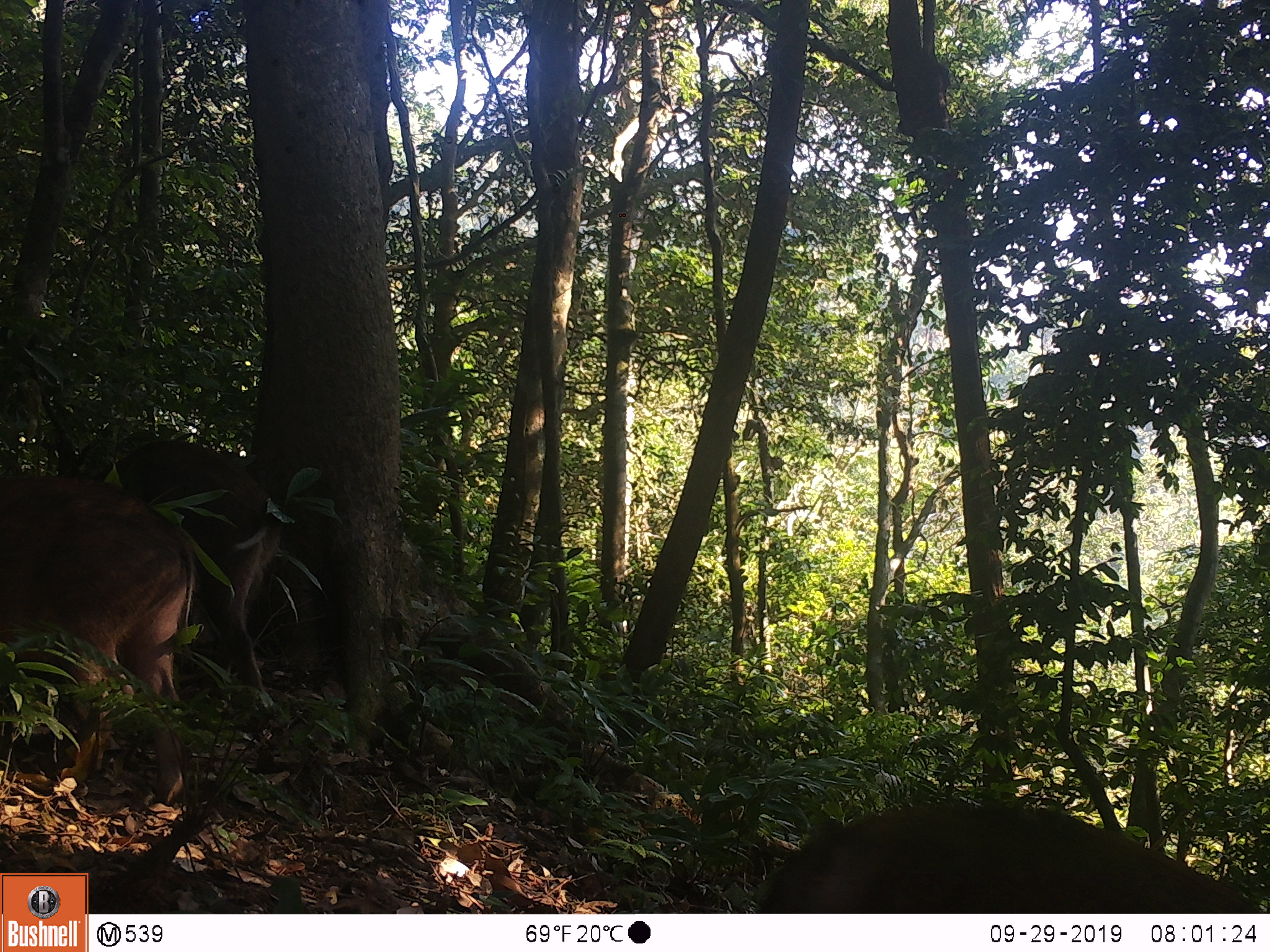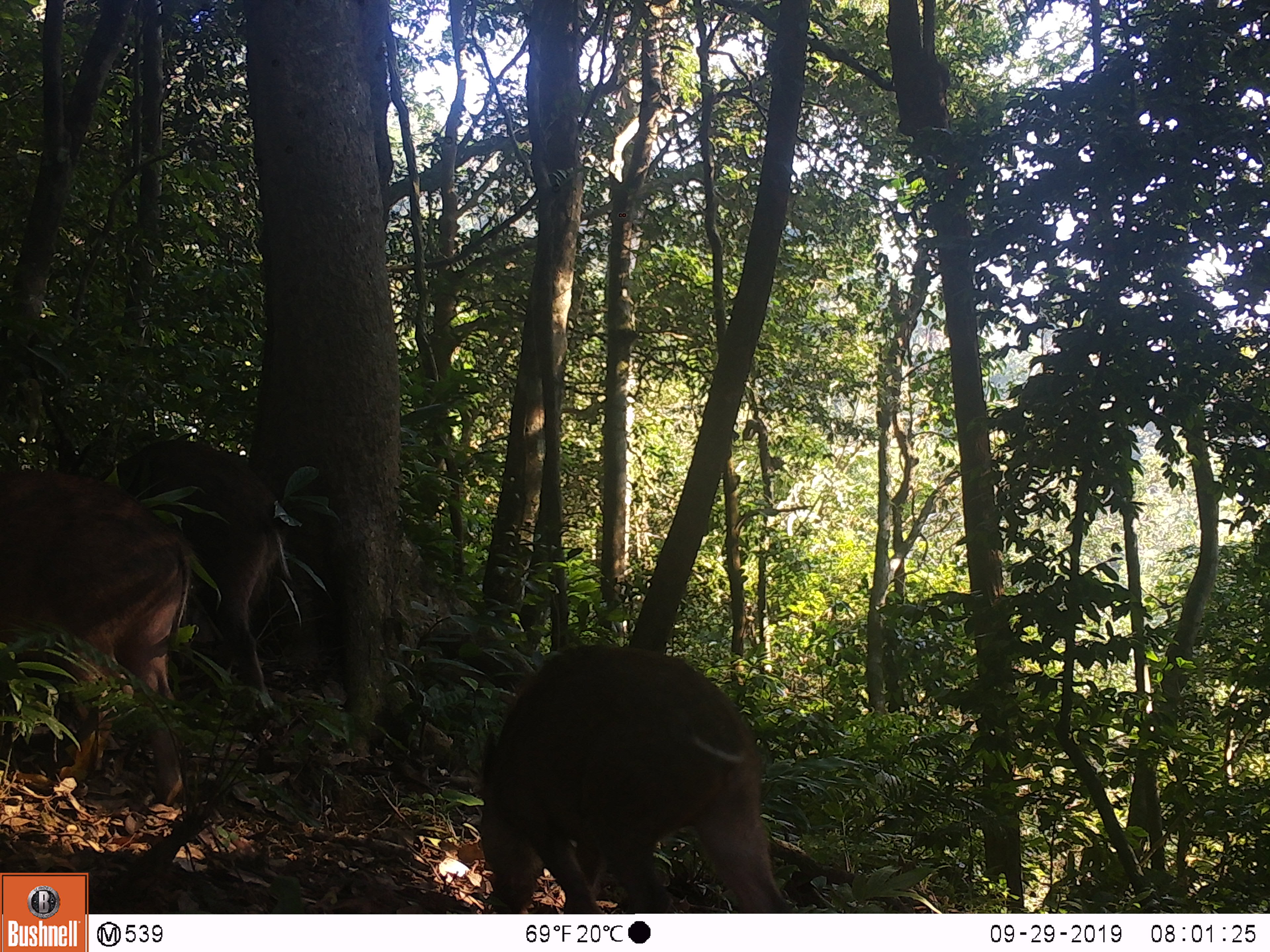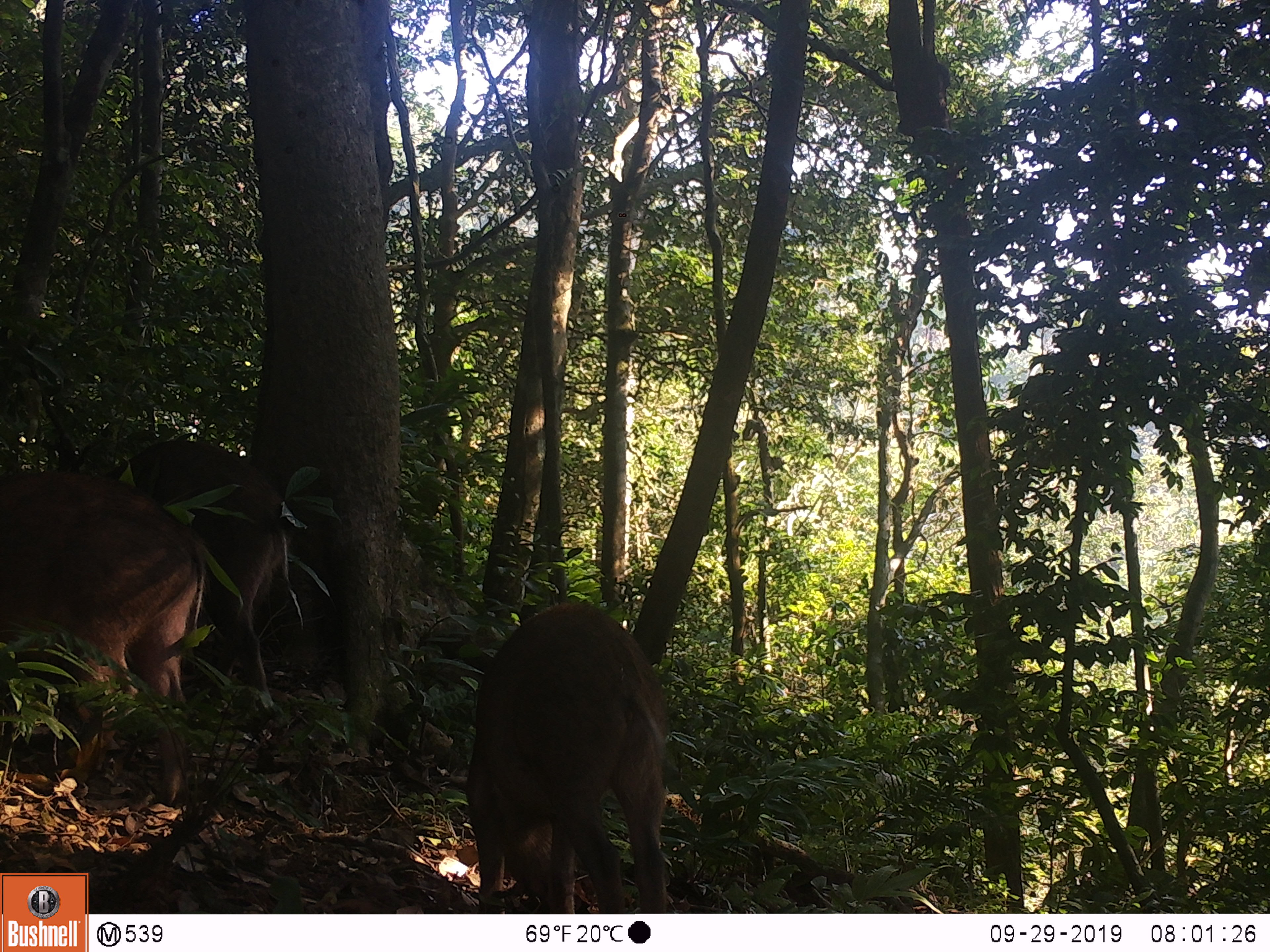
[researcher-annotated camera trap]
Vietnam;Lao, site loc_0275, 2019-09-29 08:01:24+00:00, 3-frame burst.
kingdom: Animalia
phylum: Chordata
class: Mammalia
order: Artiodactyla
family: Suidae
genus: Sus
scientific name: Sus scrofa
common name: eurasian wild pig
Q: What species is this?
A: Eurasian wild pig (Sus scrofa).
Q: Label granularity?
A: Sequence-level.